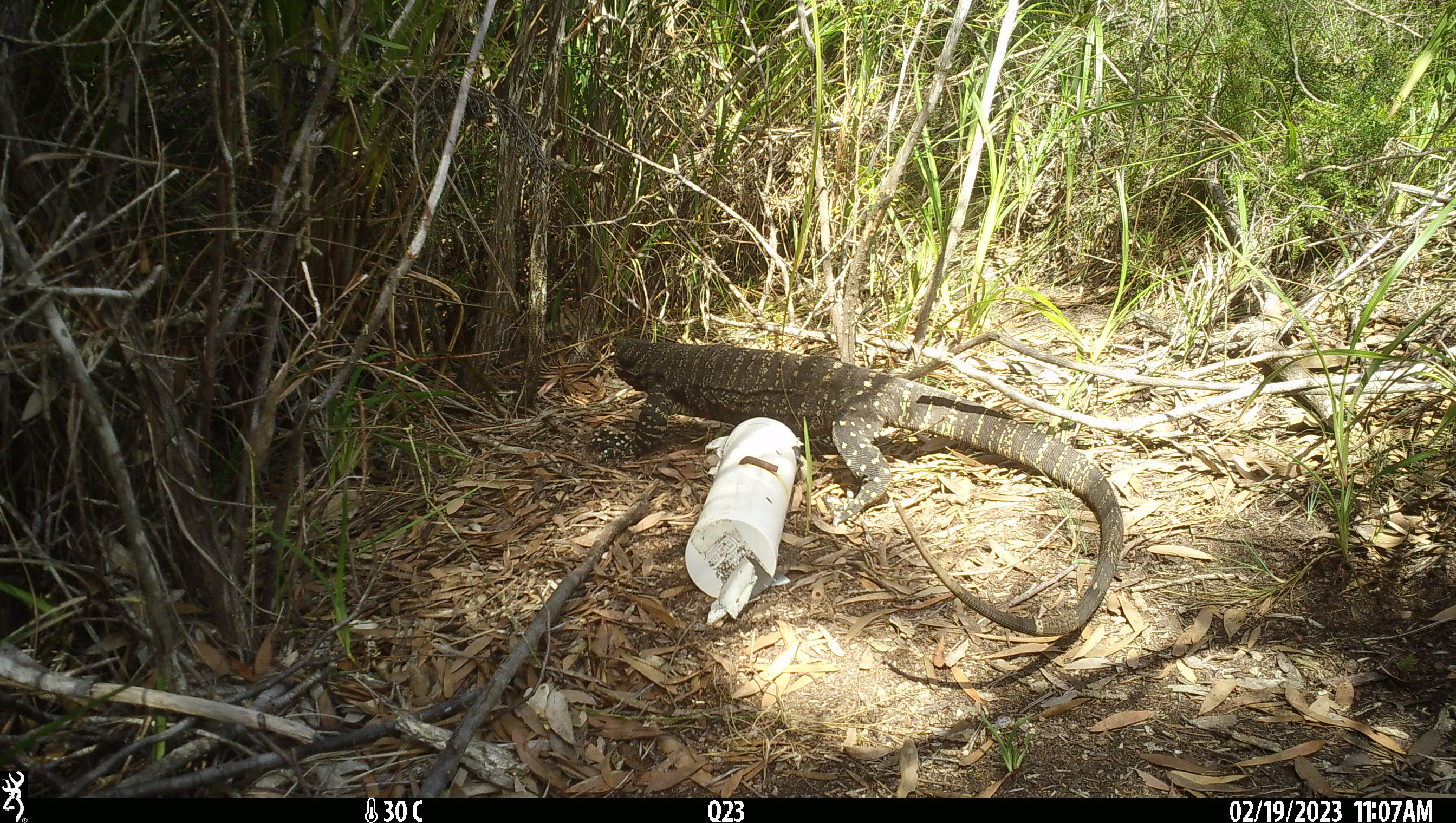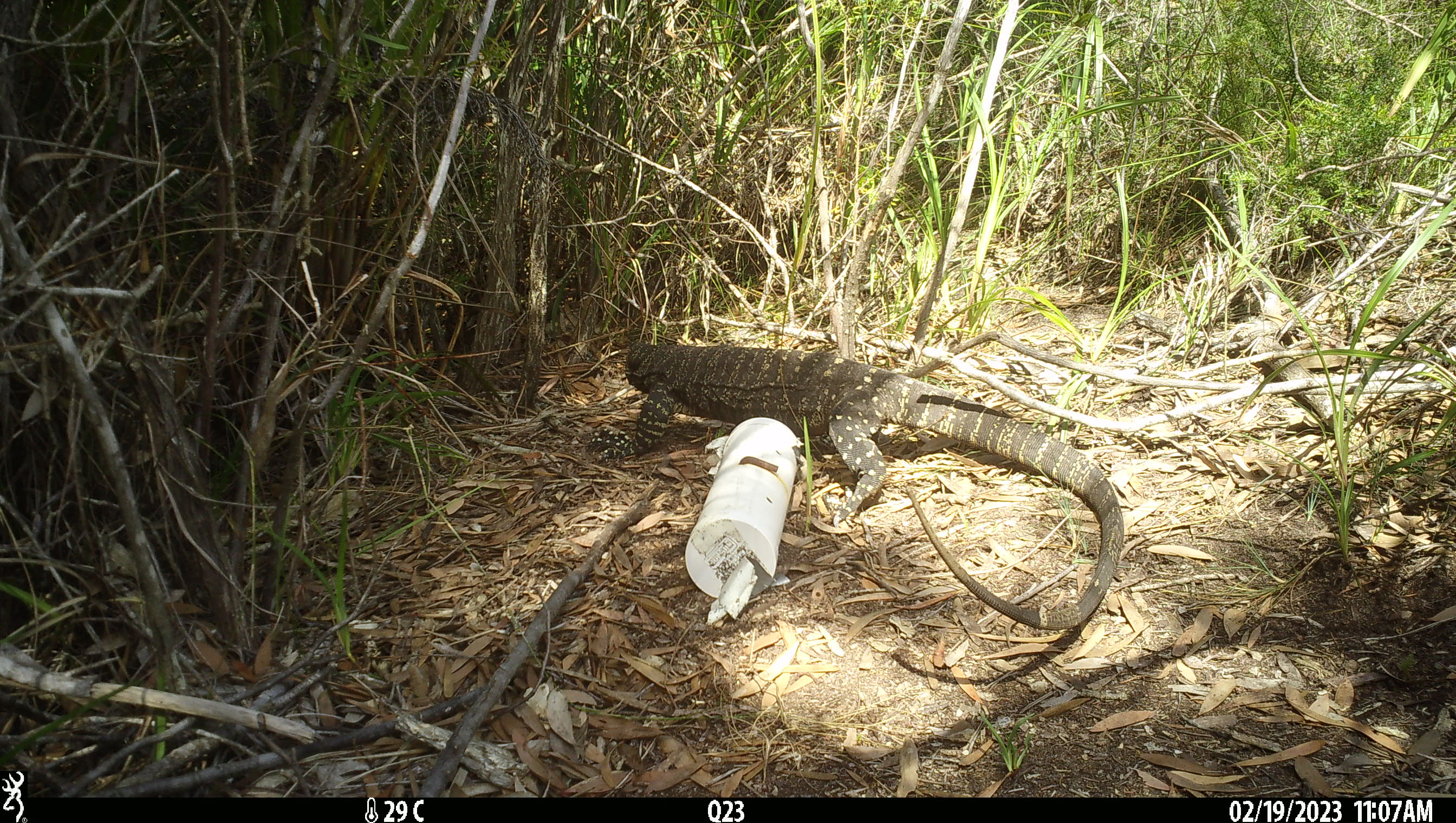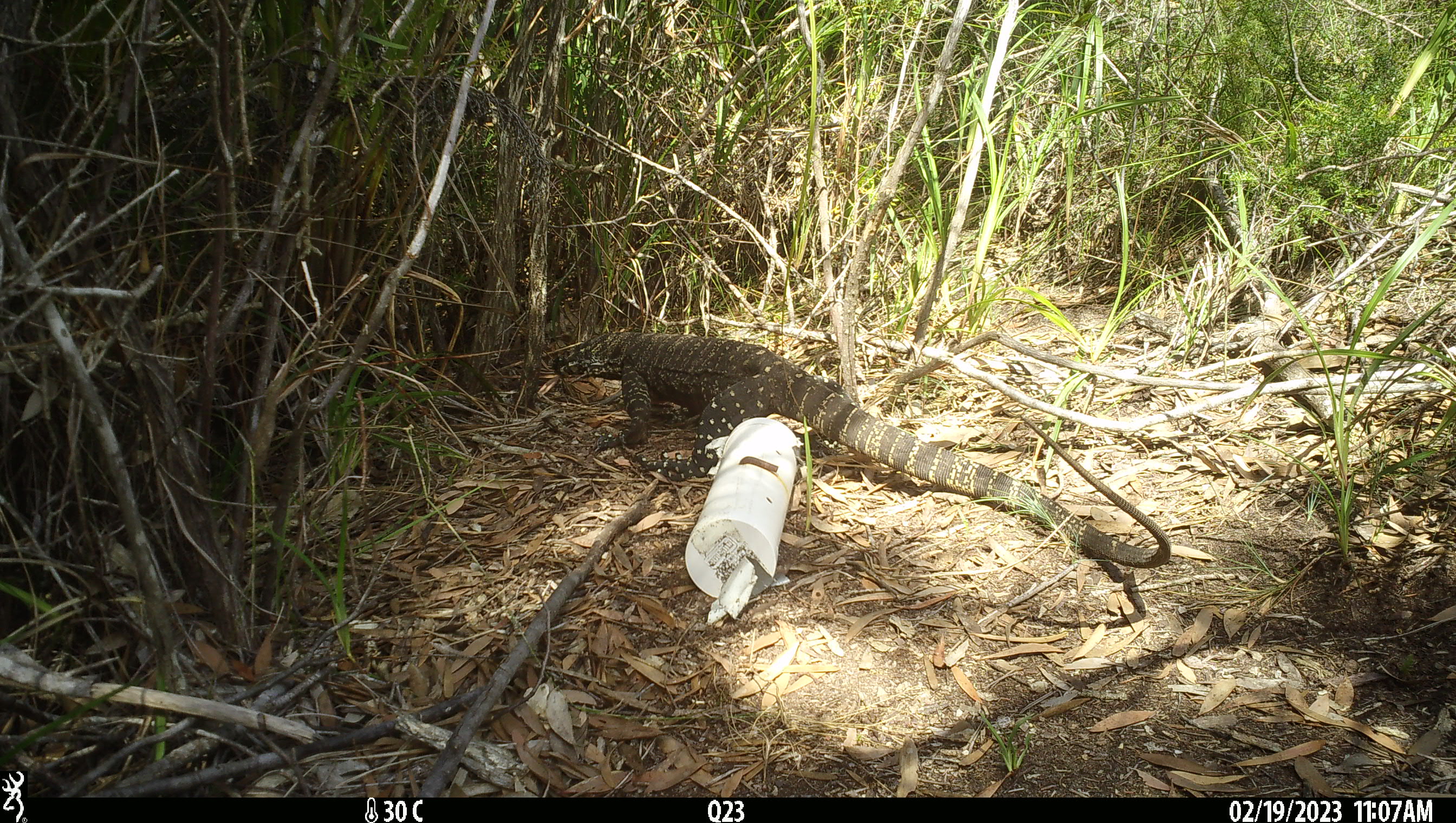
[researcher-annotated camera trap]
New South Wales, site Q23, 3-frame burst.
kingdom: Animalia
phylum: Chordata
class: Reptilia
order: Squamata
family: Varanidae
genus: Varanus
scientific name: Varanus varius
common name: lace monitor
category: goanna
Goanna (lace monitor) (Varanus varius).